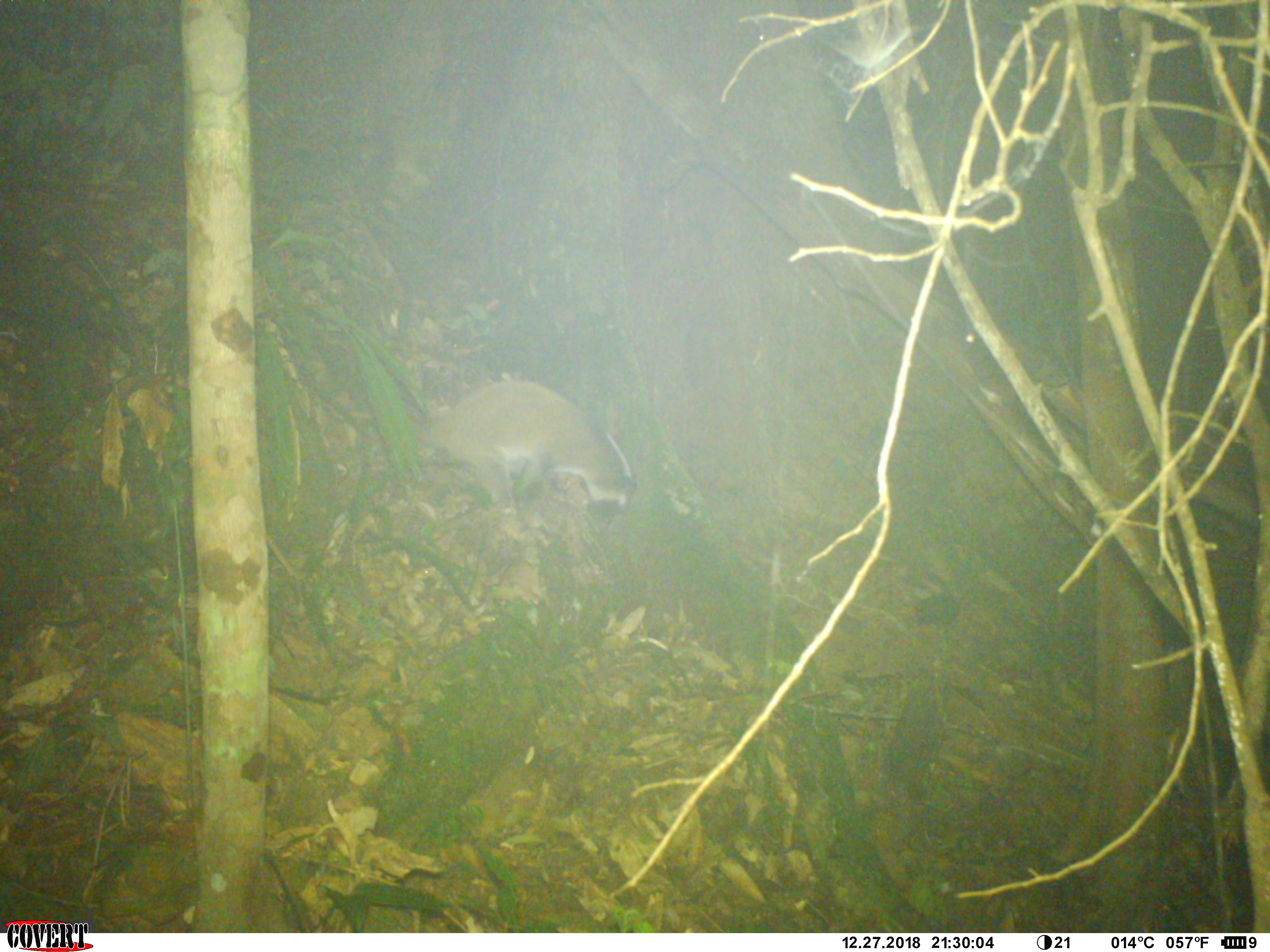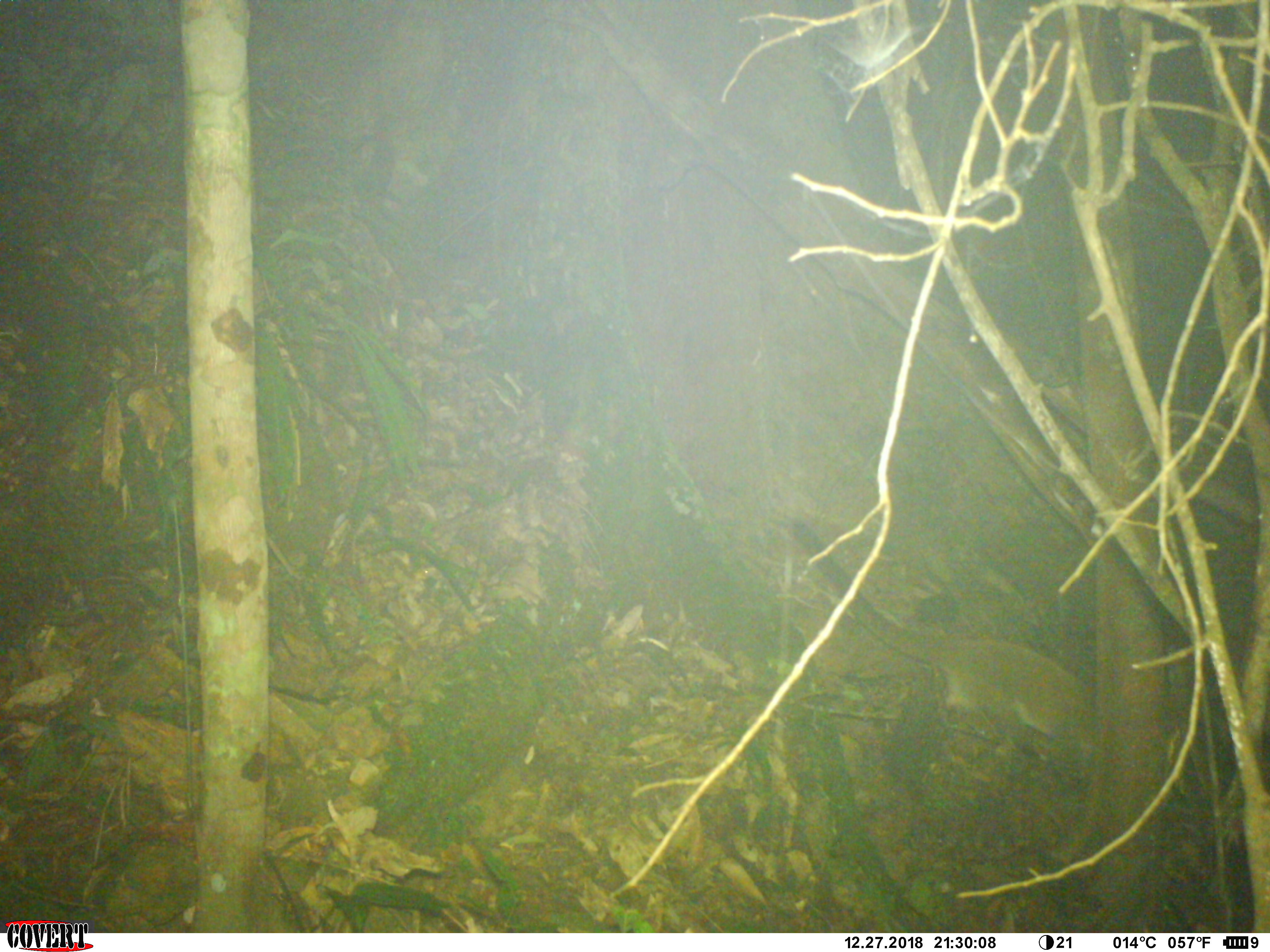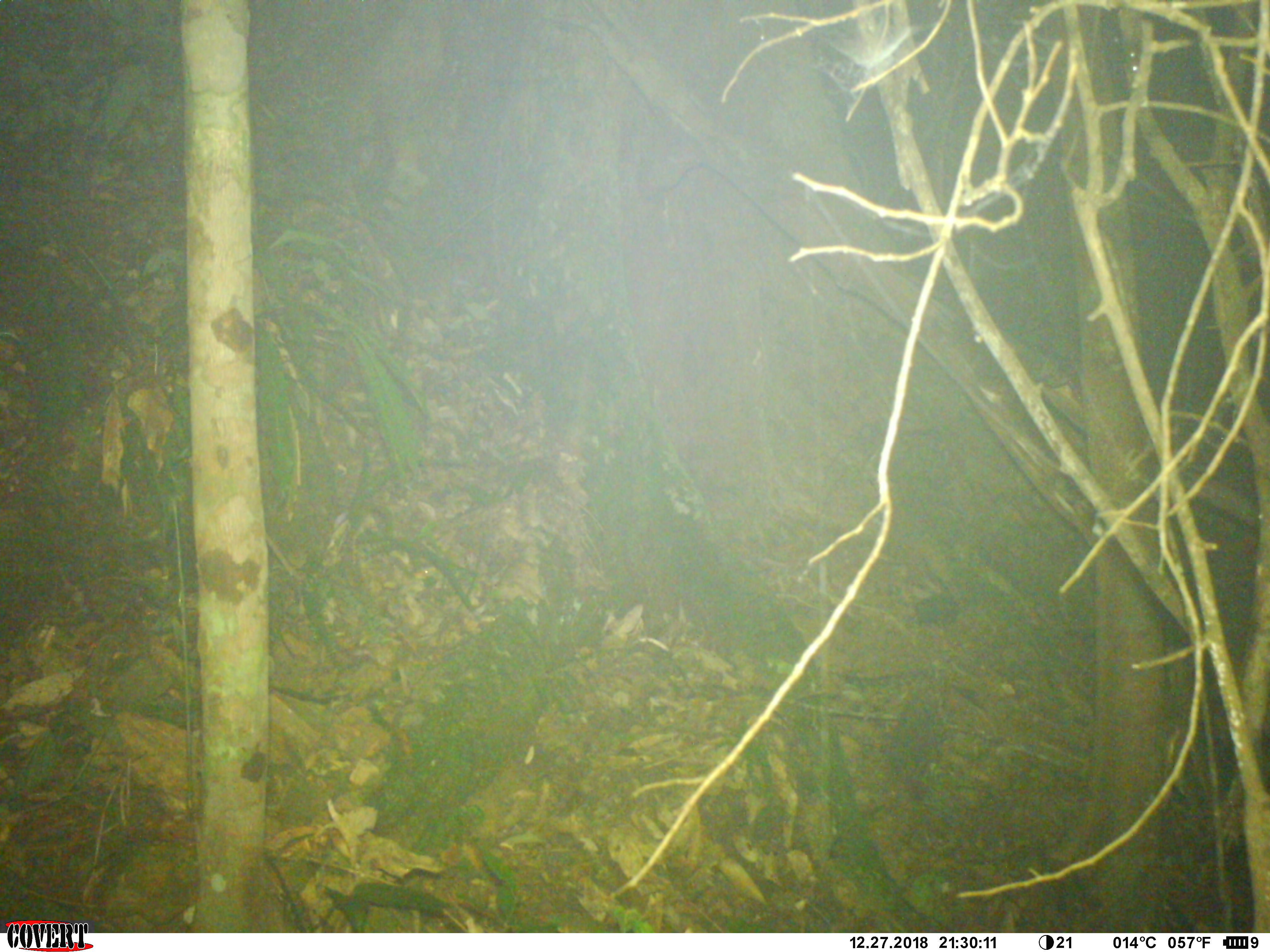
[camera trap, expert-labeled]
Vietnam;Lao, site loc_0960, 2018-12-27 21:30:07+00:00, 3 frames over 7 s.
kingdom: Animalia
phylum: Chordata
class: Mammalia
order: Carnivora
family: Viverridae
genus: Paguma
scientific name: Paguma larvata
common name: masked palm civet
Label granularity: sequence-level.